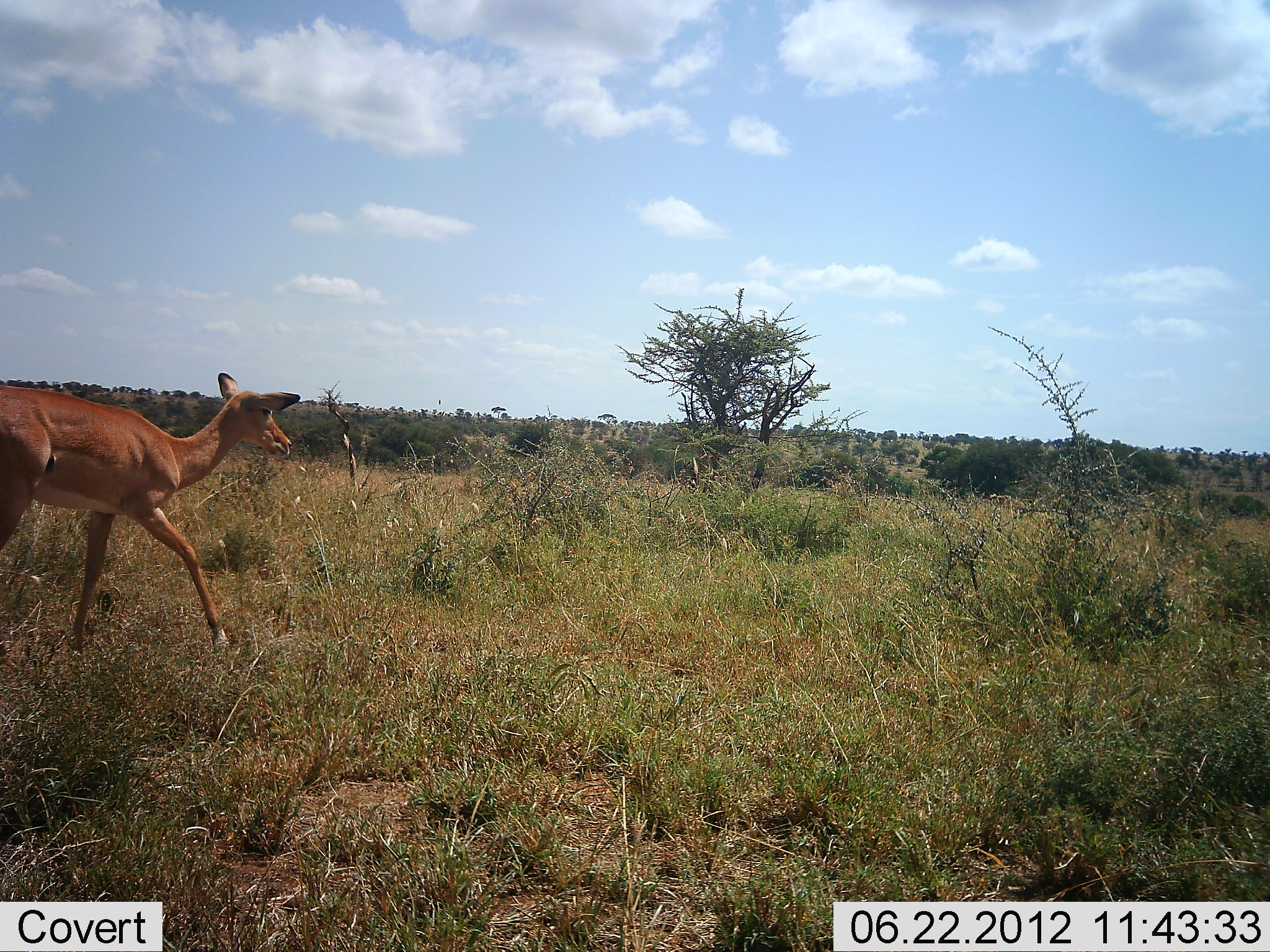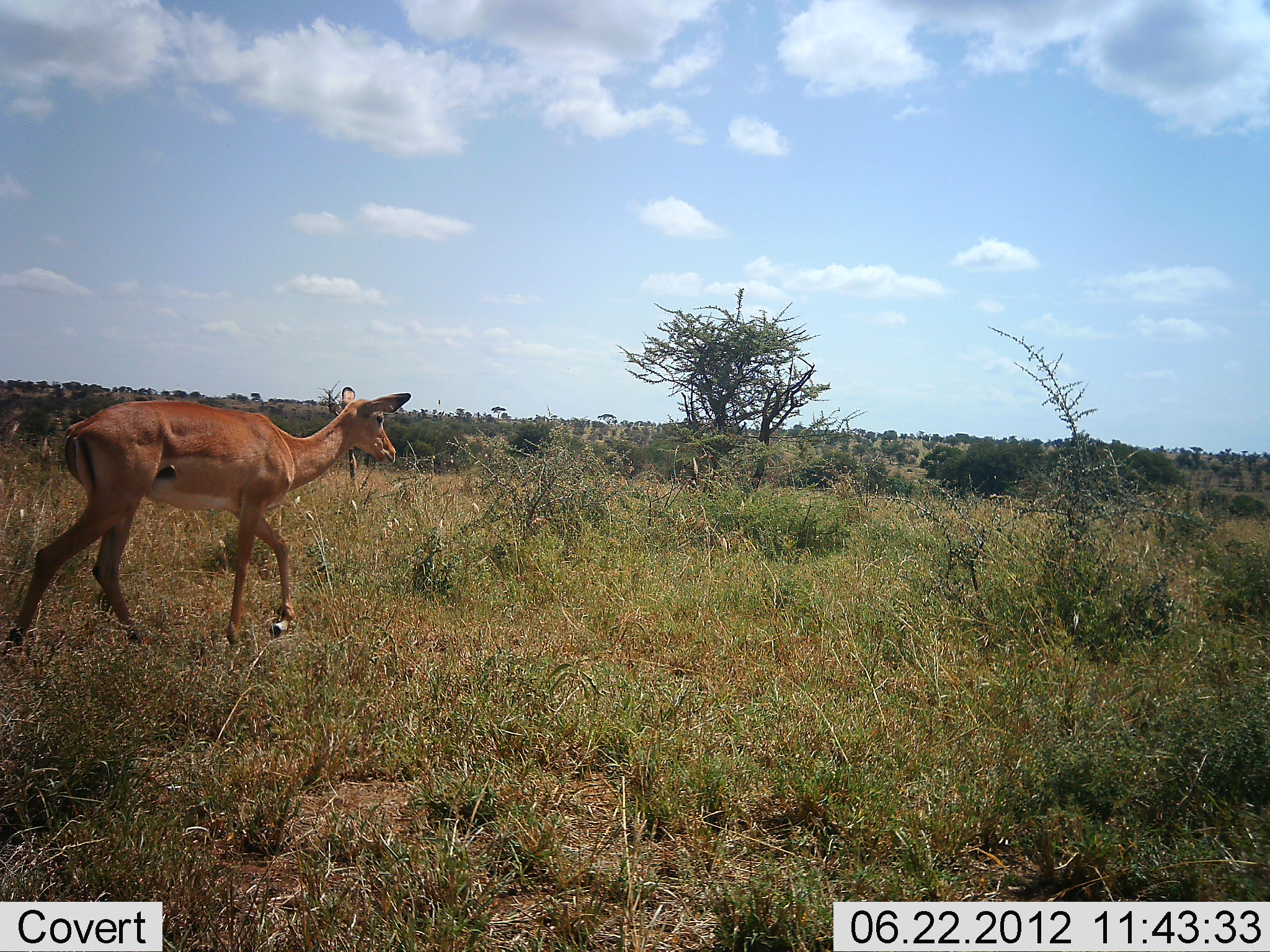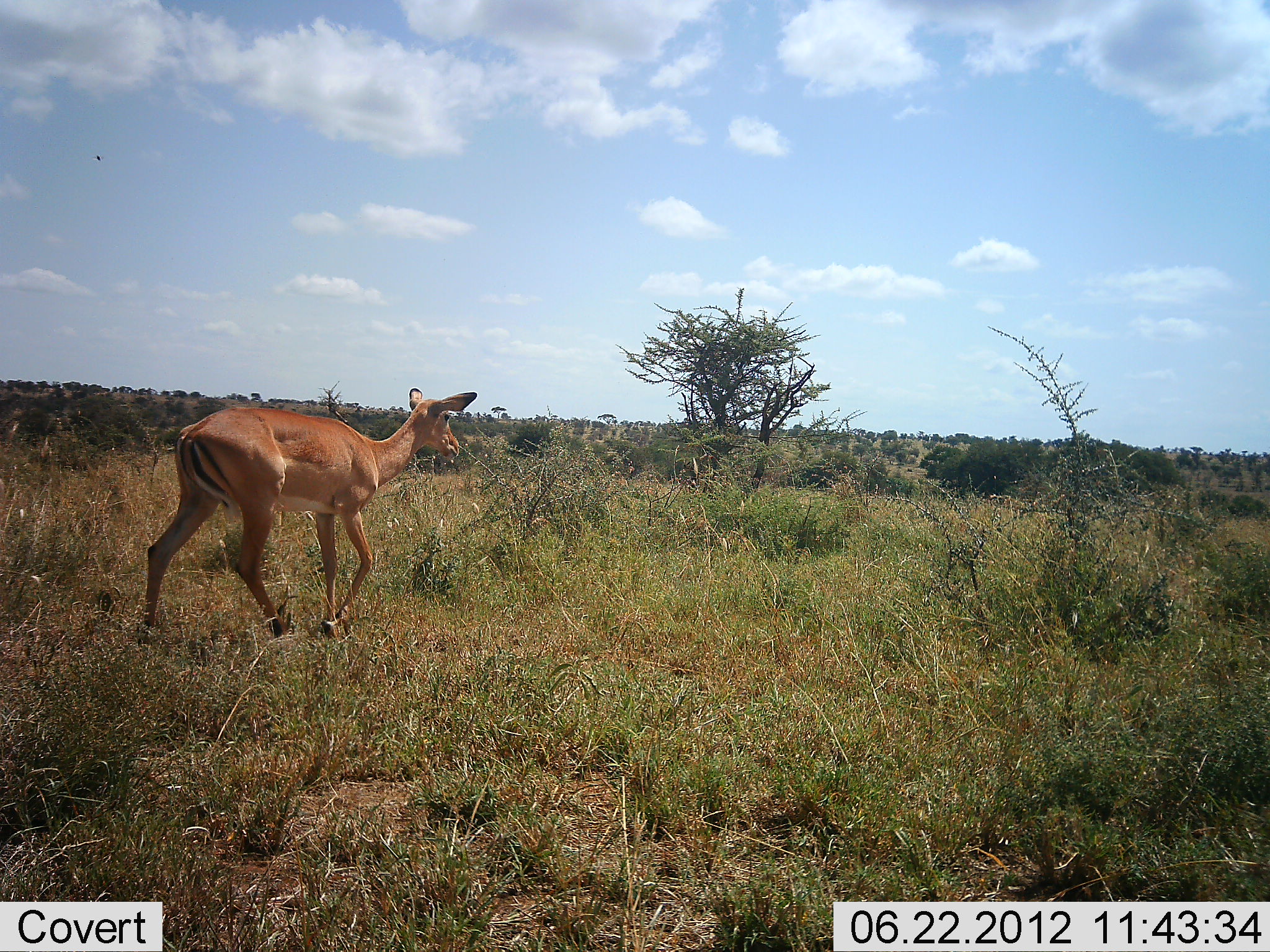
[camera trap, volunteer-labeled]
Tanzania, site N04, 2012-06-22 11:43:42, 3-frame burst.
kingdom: Animalia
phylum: Chordata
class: Mammalia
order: Artiodactyla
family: Bovidae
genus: Aepyceros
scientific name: Aepyceros melampus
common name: impala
Impala (Aepyceros melampus), count 1. Behavior (volunteer vote fractions): standing 0%, resting 0%, moving 100%, interacting 0%. Young present (vote fraction): 0%. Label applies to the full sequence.